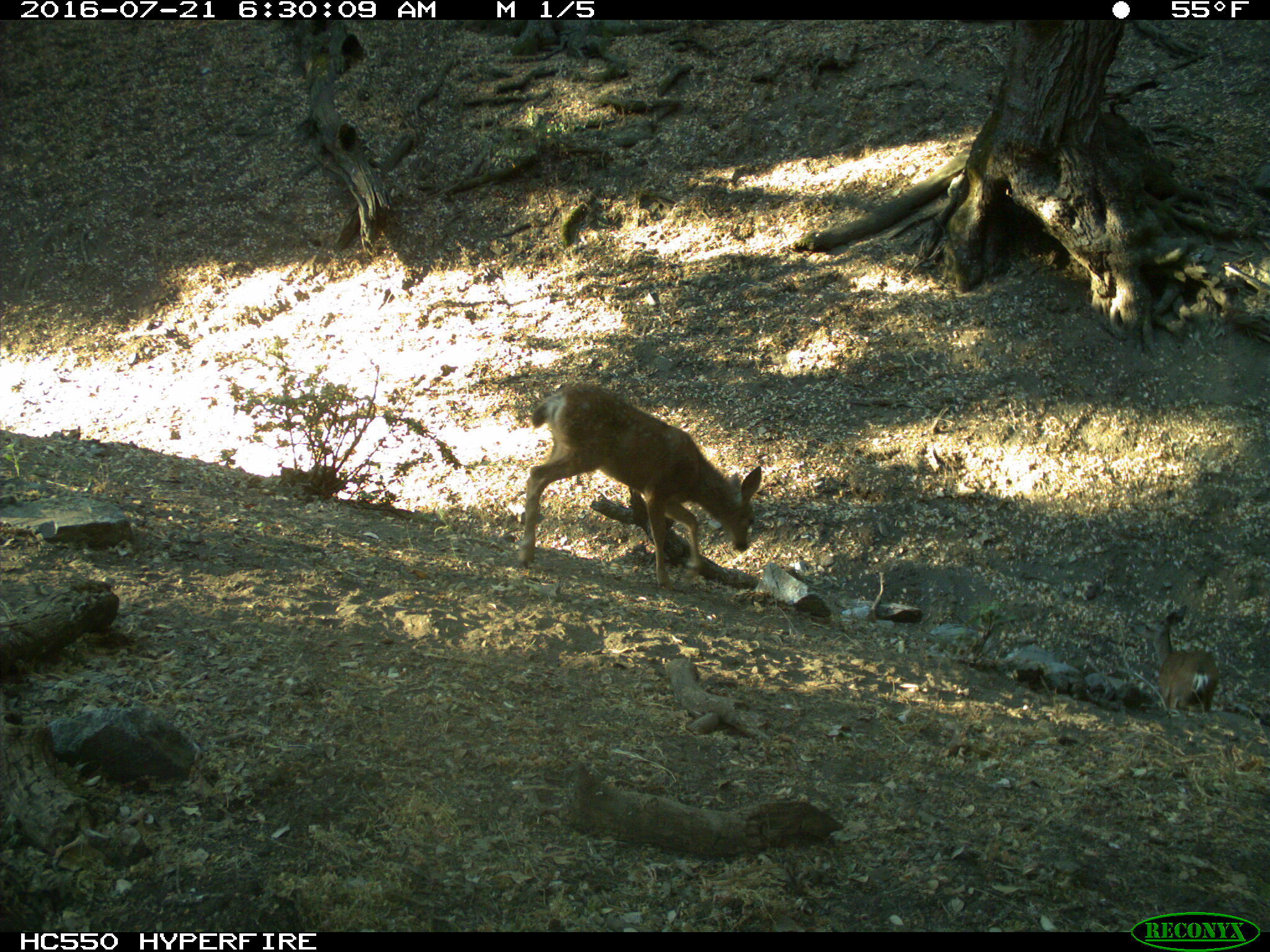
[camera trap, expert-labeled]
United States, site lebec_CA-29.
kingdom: Animalia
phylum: Chordata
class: Mammalia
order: Artiodactyla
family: Cervidae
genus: Odocoileus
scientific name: Odocoileus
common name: deer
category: unidentified deer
Unidentified deer (deer) (Odocoileus).